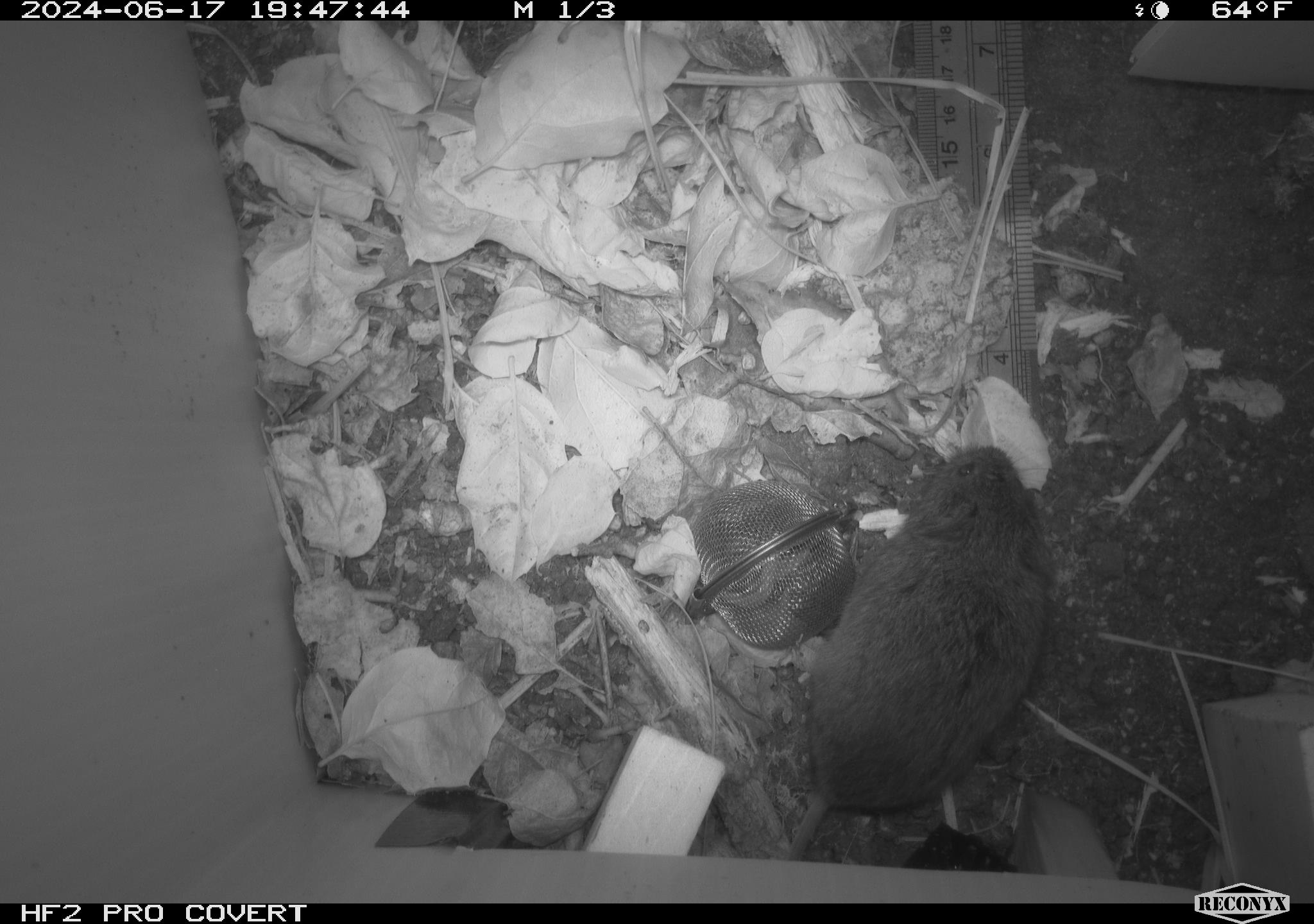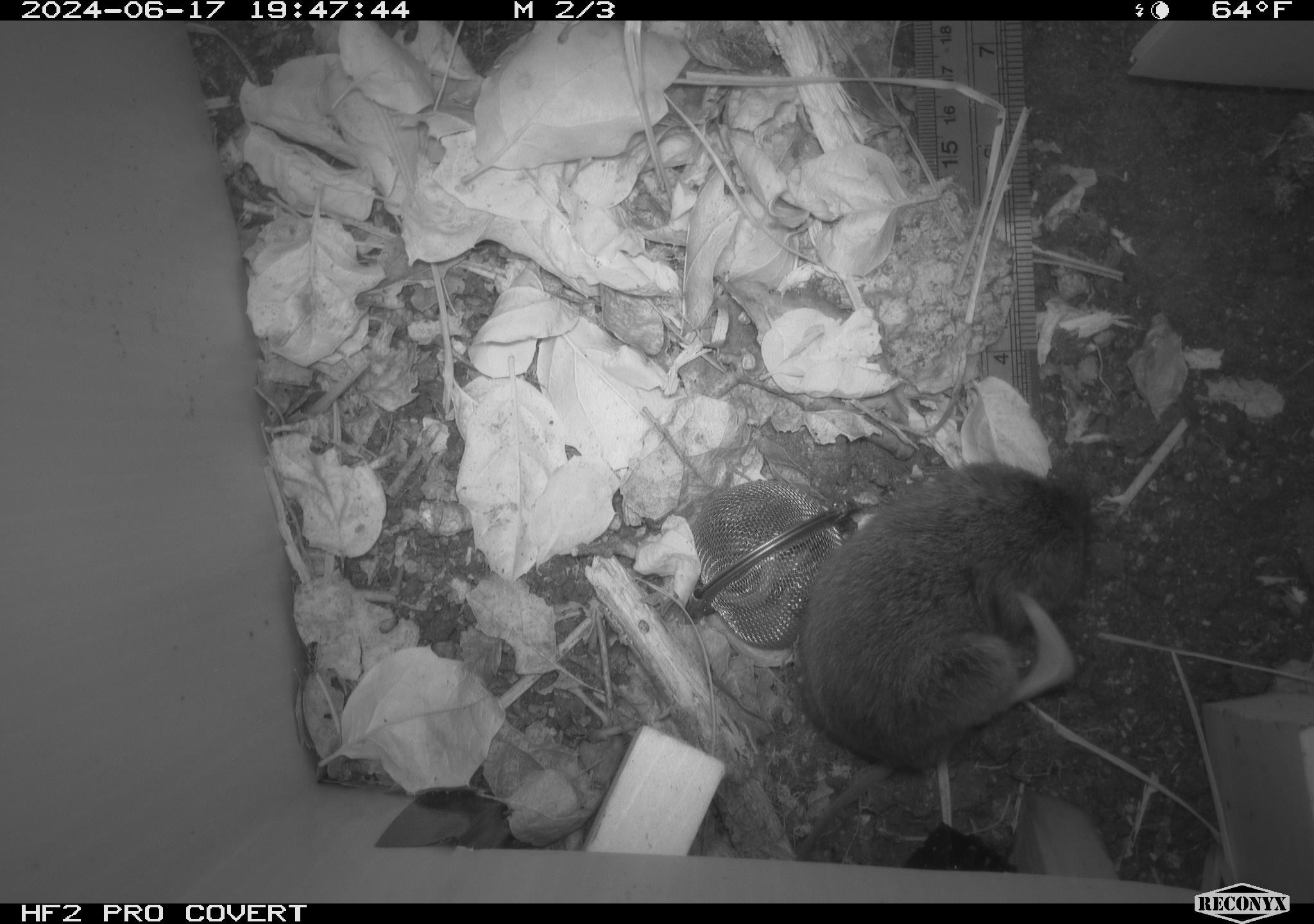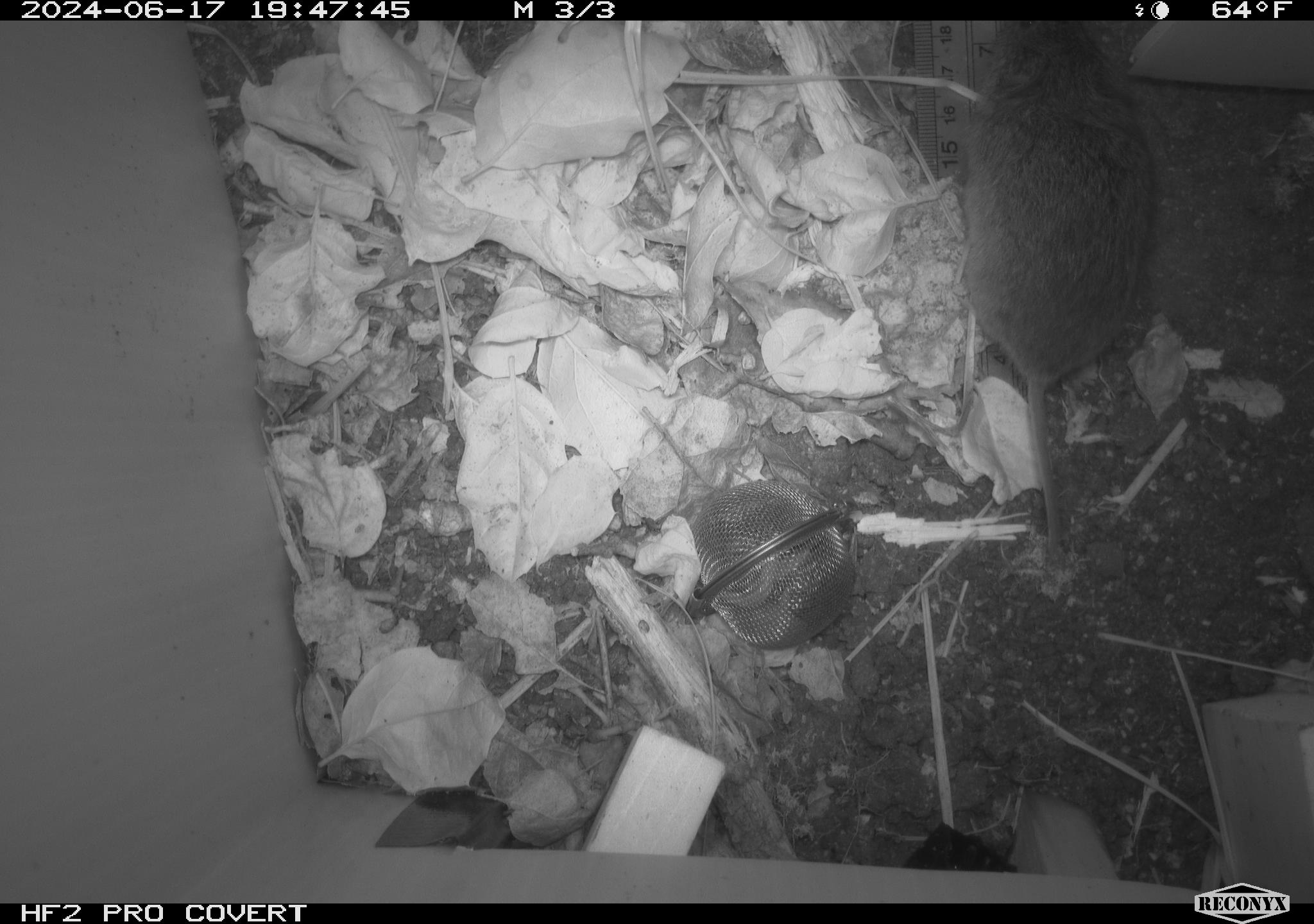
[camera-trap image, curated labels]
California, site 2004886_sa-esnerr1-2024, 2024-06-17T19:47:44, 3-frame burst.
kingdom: Animalia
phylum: Chordata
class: Mammalia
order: Rodentia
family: Cricetidae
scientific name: Cricetidae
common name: hamsters, voles, lemmings, and allies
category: cricetidae family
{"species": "cricetidae family (hamsters, voles, lemmings, and allies) (Cricetidae)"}